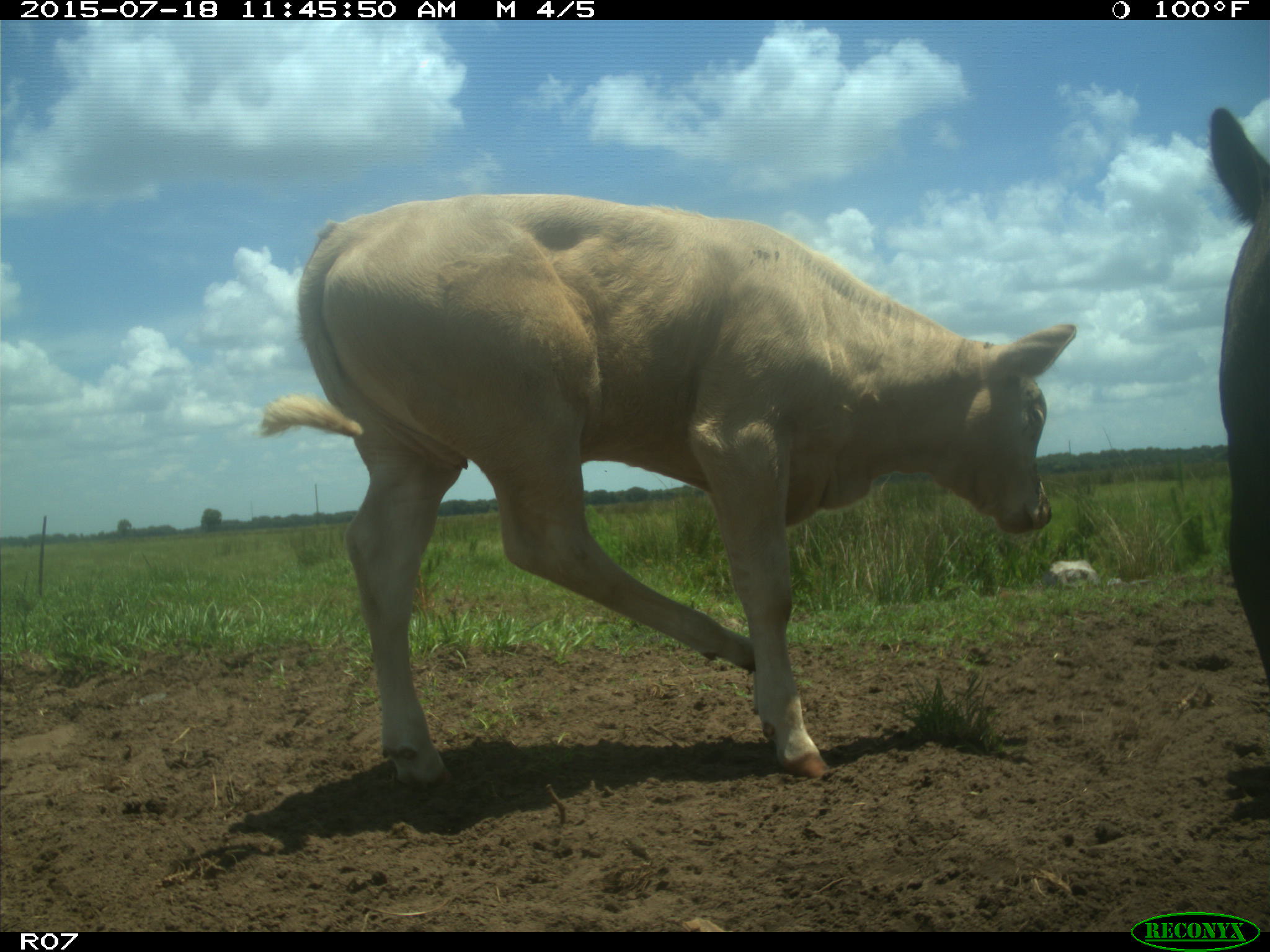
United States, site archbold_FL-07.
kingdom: Animalia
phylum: Chordata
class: Mammalia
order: Artiodactyla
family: Bovidae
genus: Bos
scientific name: Bos taurus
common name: domestic cow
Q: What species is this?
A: Bos taurus (domestic cow).